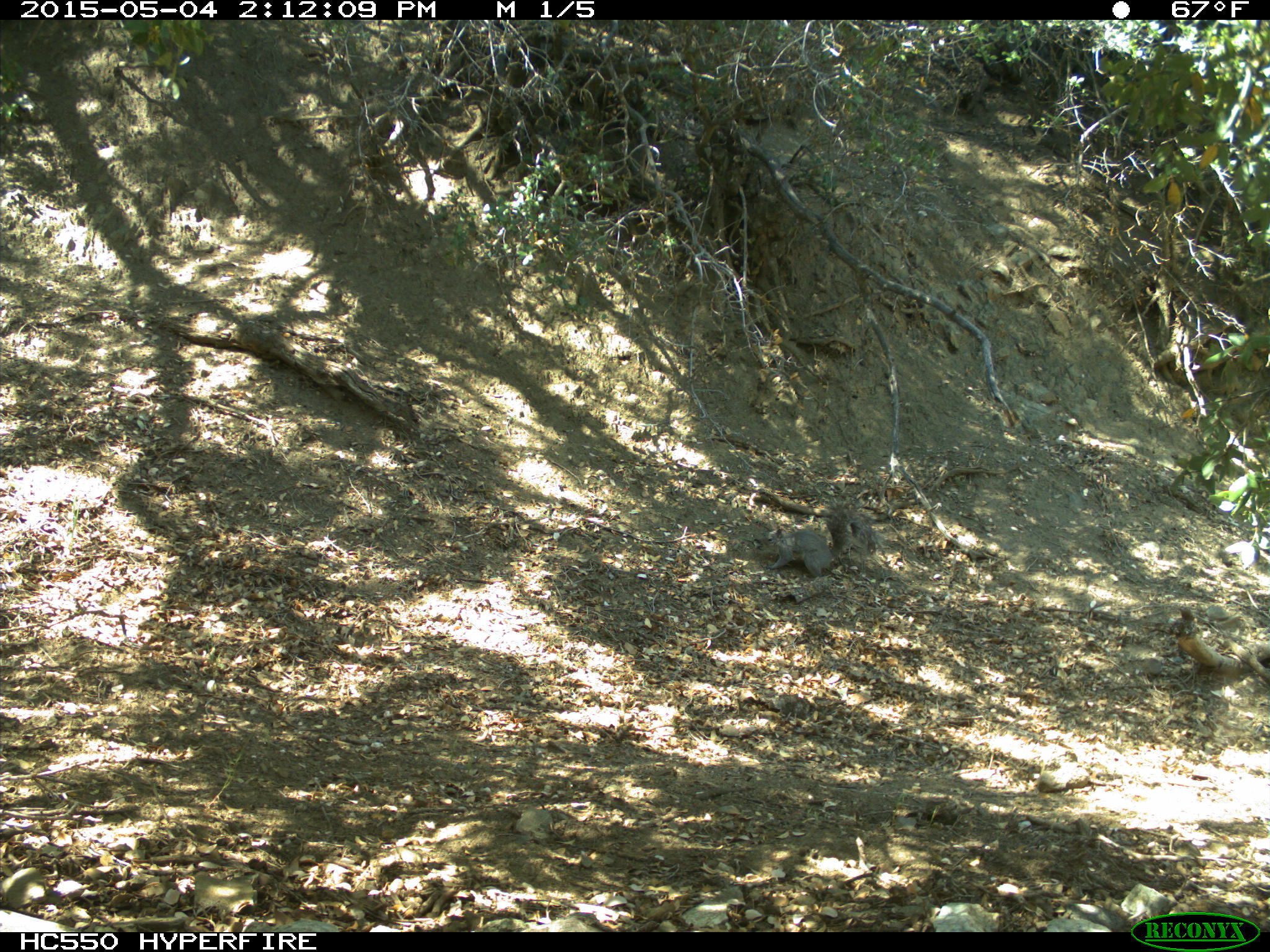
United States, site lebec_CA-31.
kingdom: Animalia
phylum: Chordata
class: Mammalia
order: Rodentia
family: Sciuridae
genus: Sciurus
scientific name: Sciurus carolinensis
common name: eastern gray squirrel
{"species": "Sciurus carolinensis (eastern gray squirrel)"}